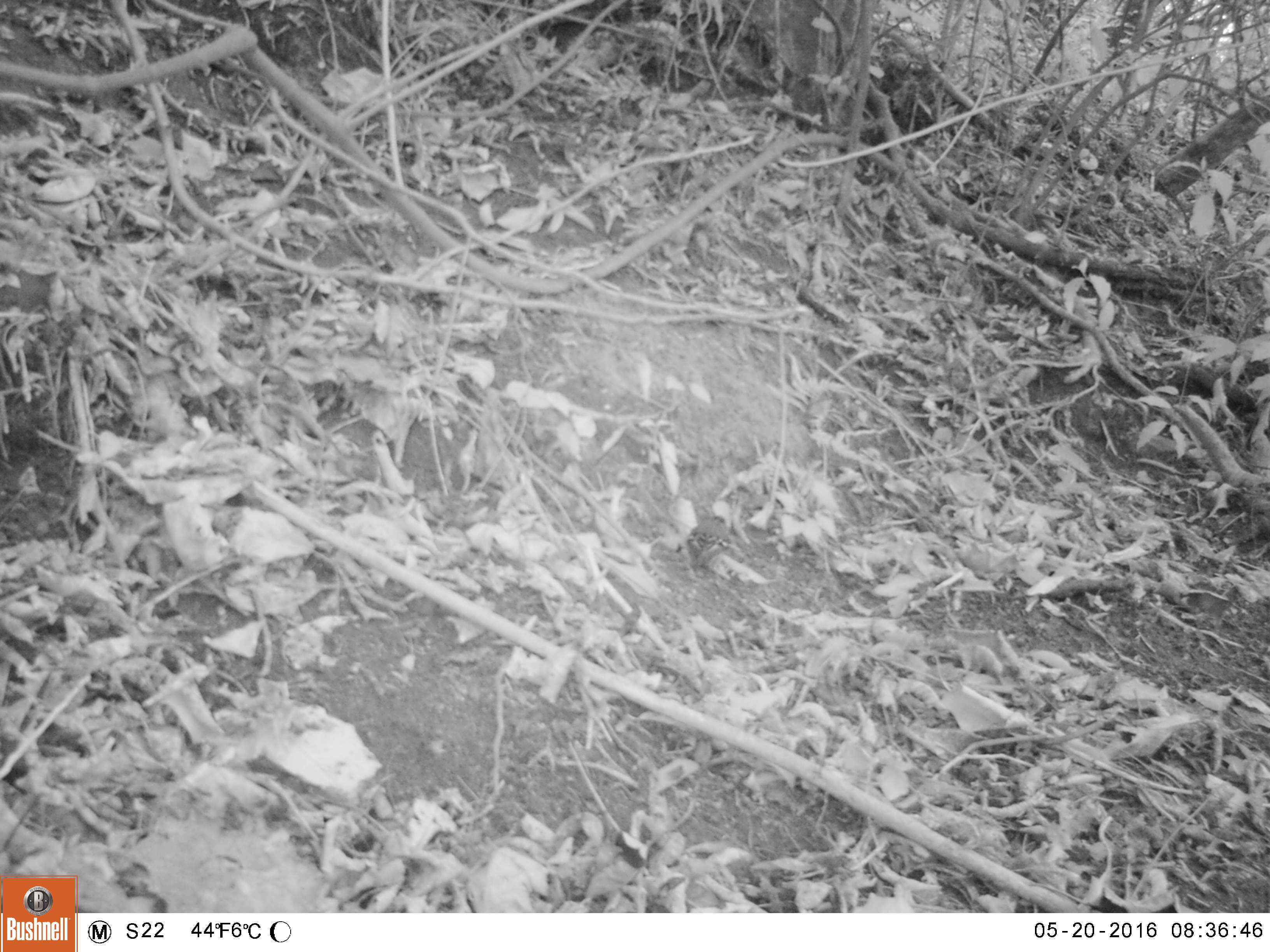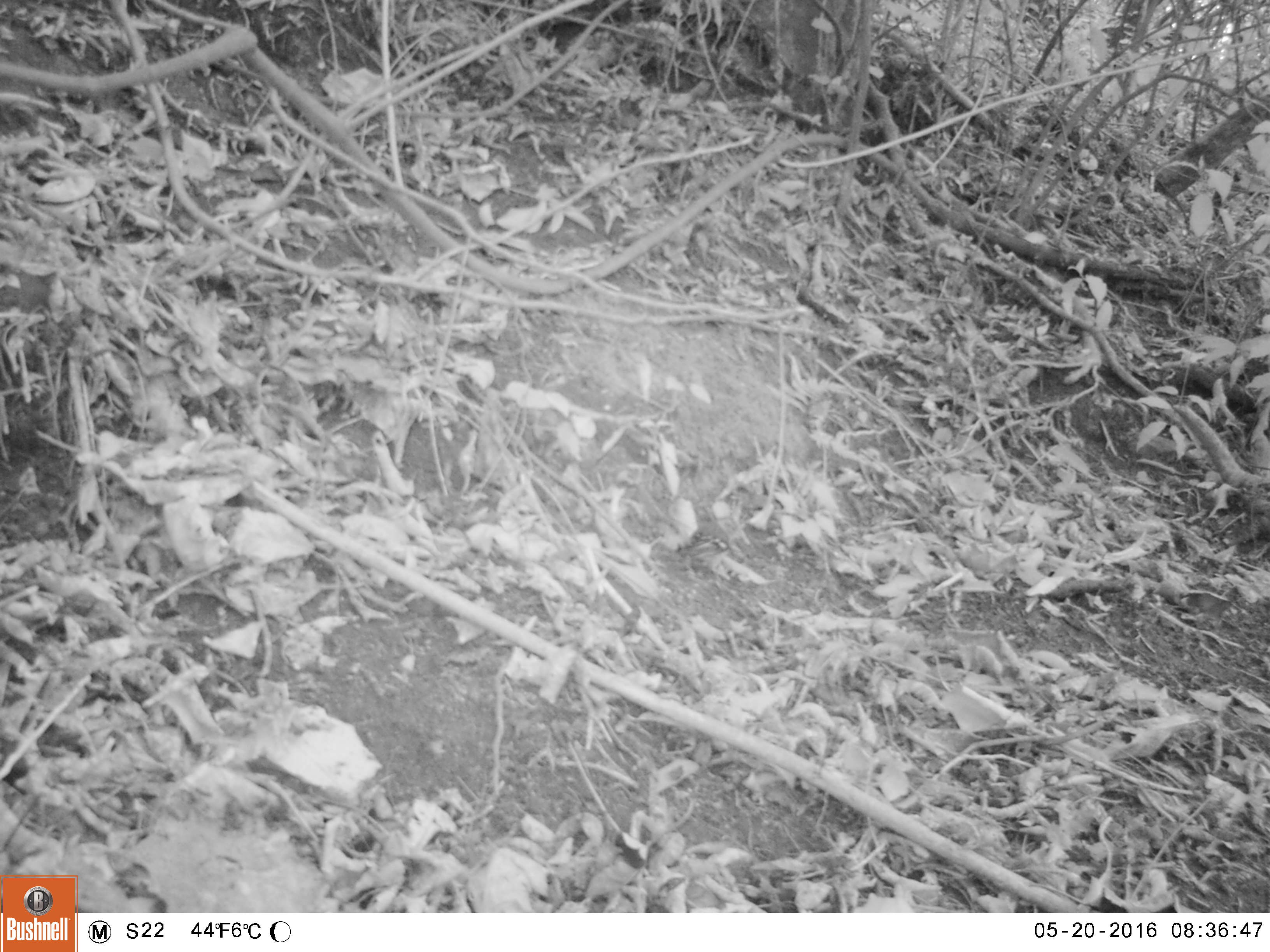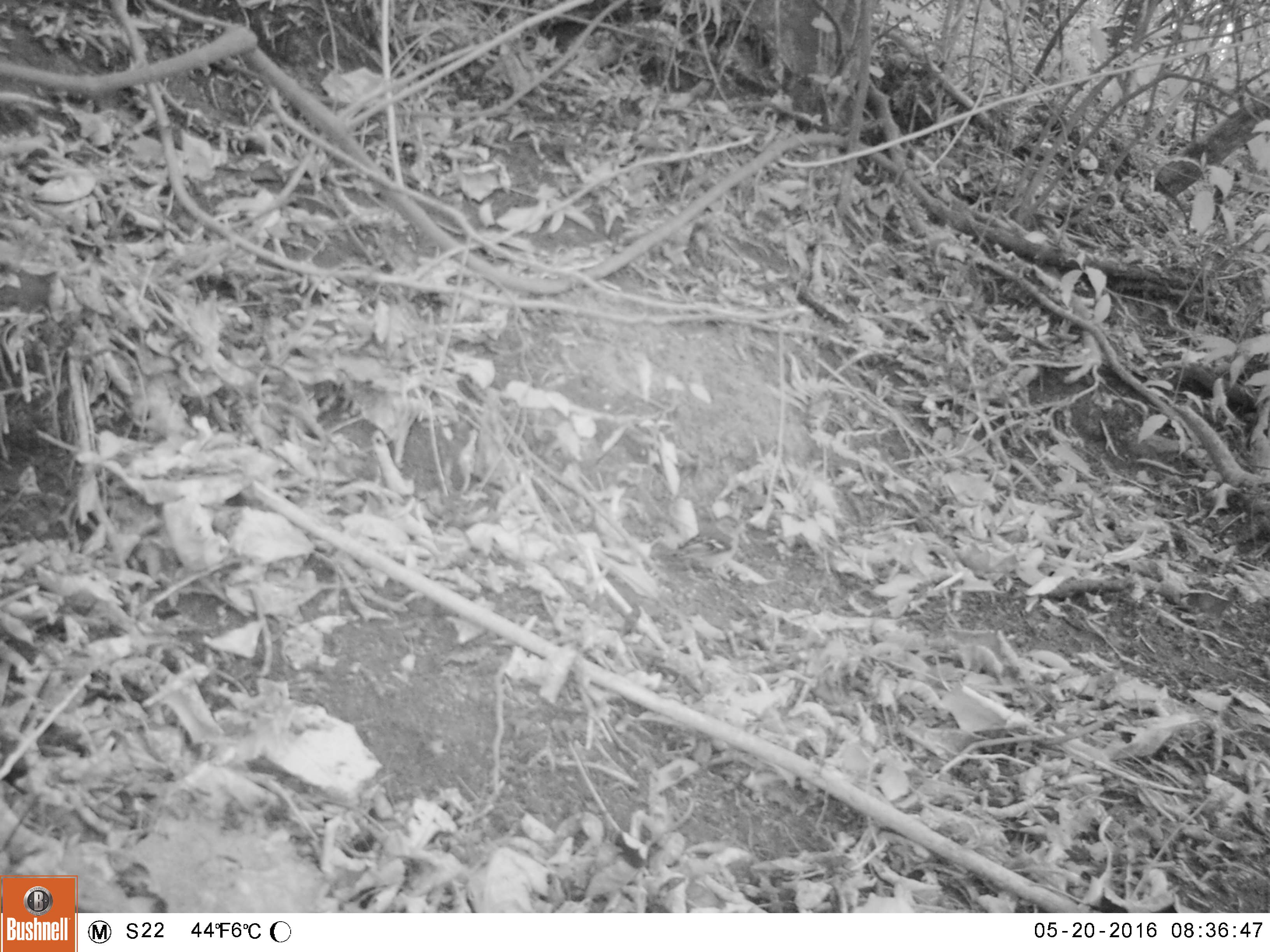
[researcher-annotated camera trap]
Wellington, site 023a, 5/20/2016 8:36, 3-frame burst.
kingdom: Animalia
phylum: Chordata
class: Aves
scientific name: Aves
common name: bird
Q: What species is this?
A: Bird (Aves).